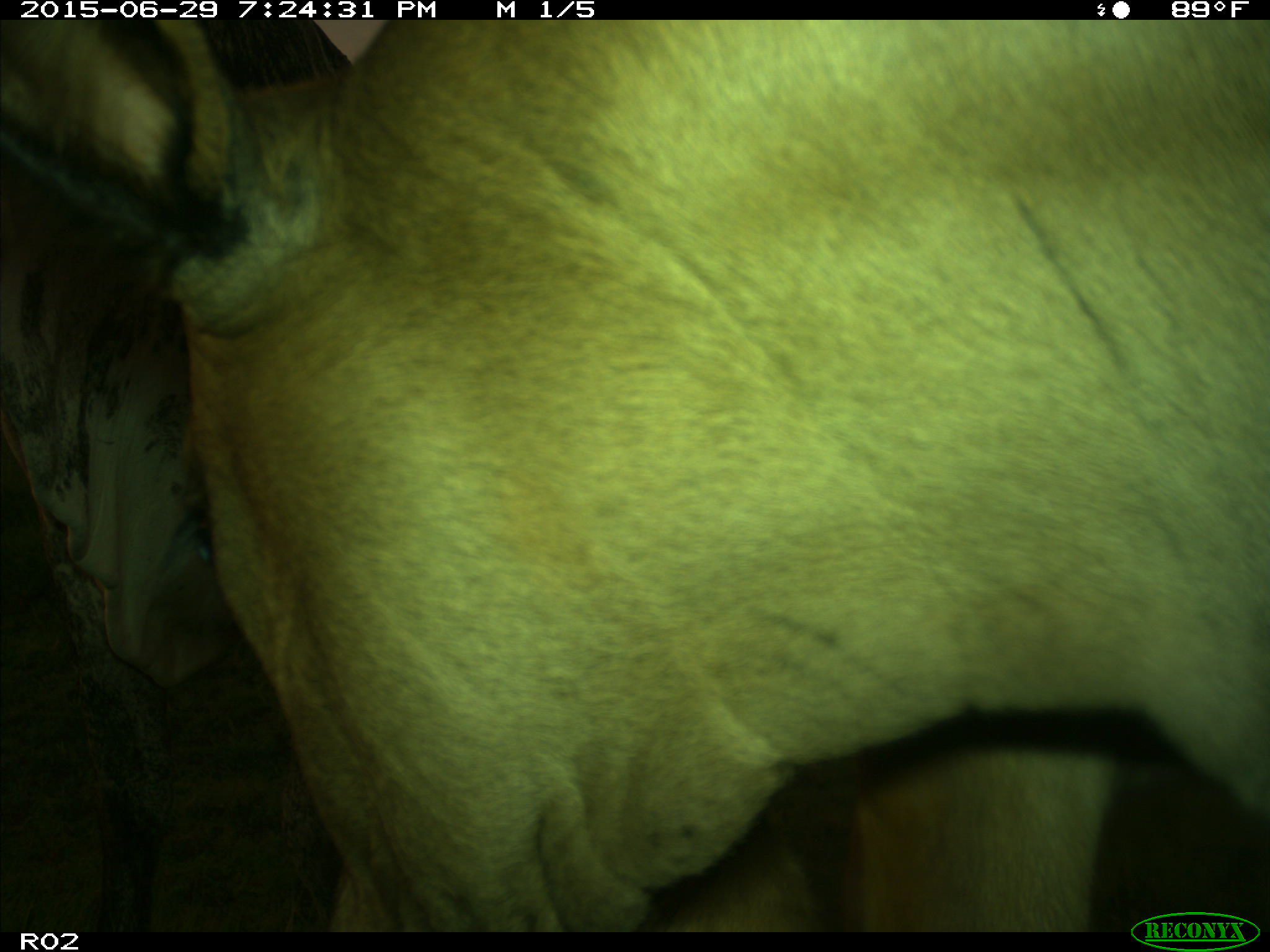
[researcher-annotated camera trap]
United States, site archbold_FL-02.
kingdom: Animalia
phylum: Chordata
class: Mammalia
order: Artiodactyla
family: Bovidae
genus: Bos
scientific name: Bos taurus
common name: domestic cow